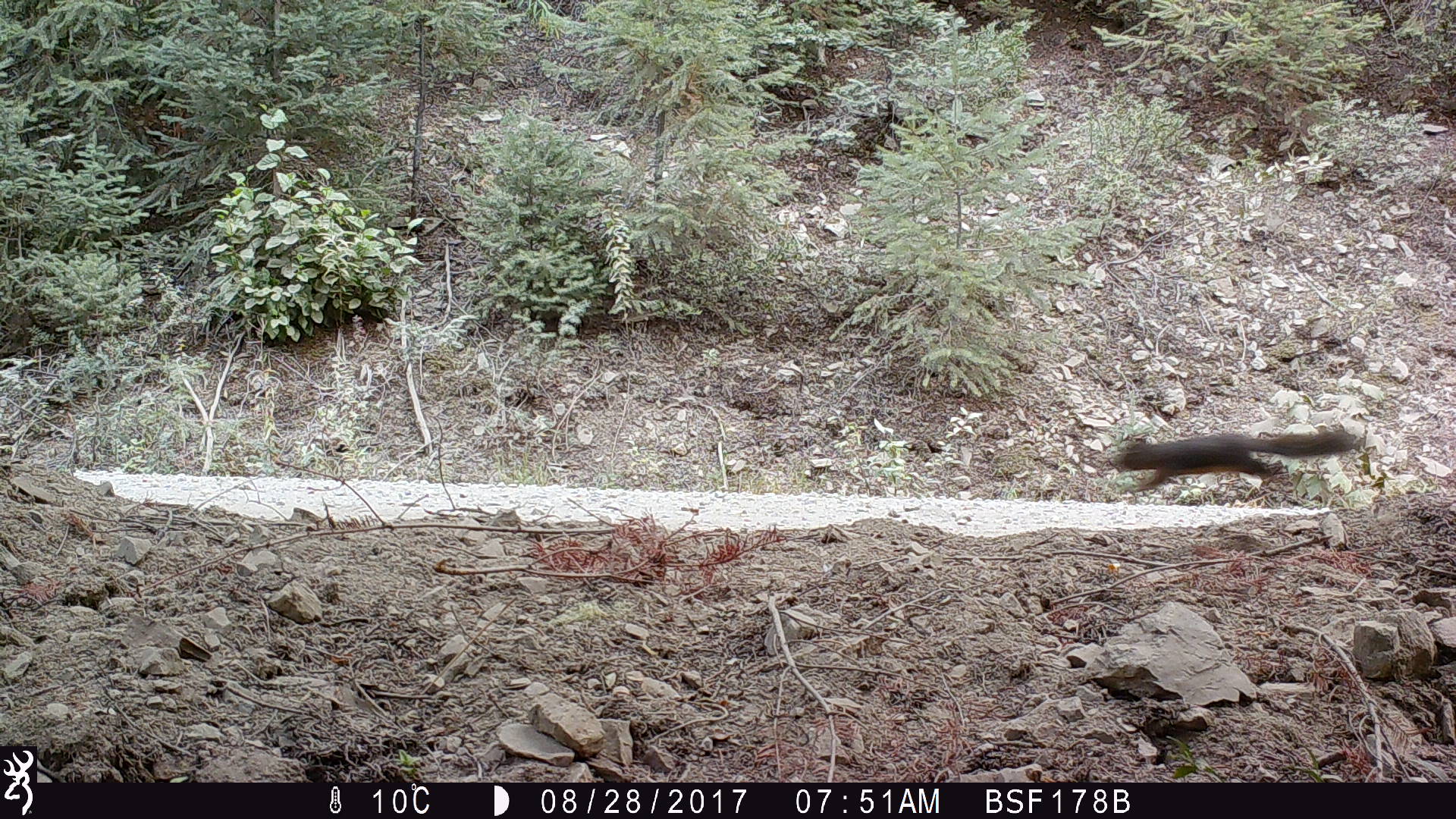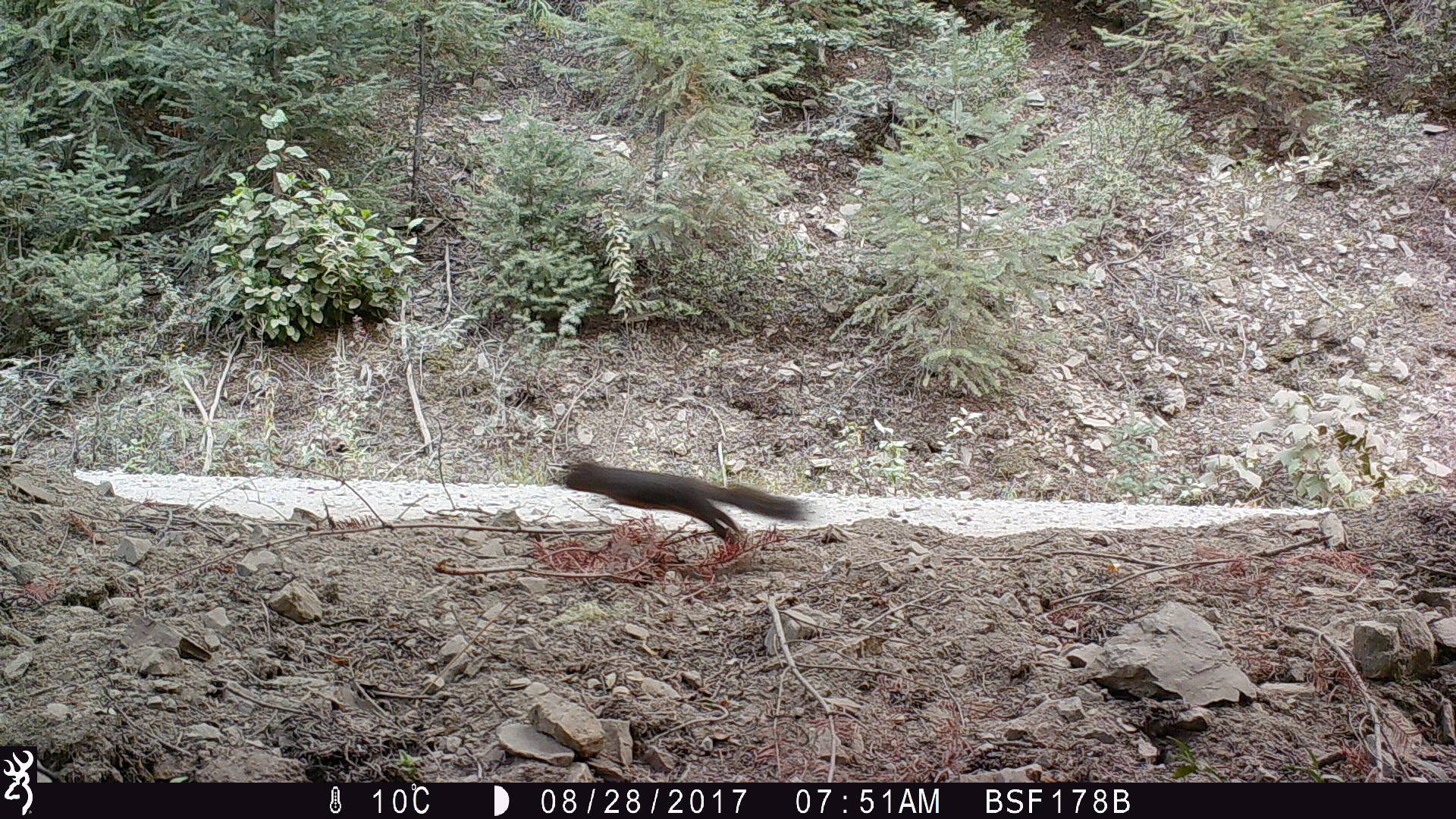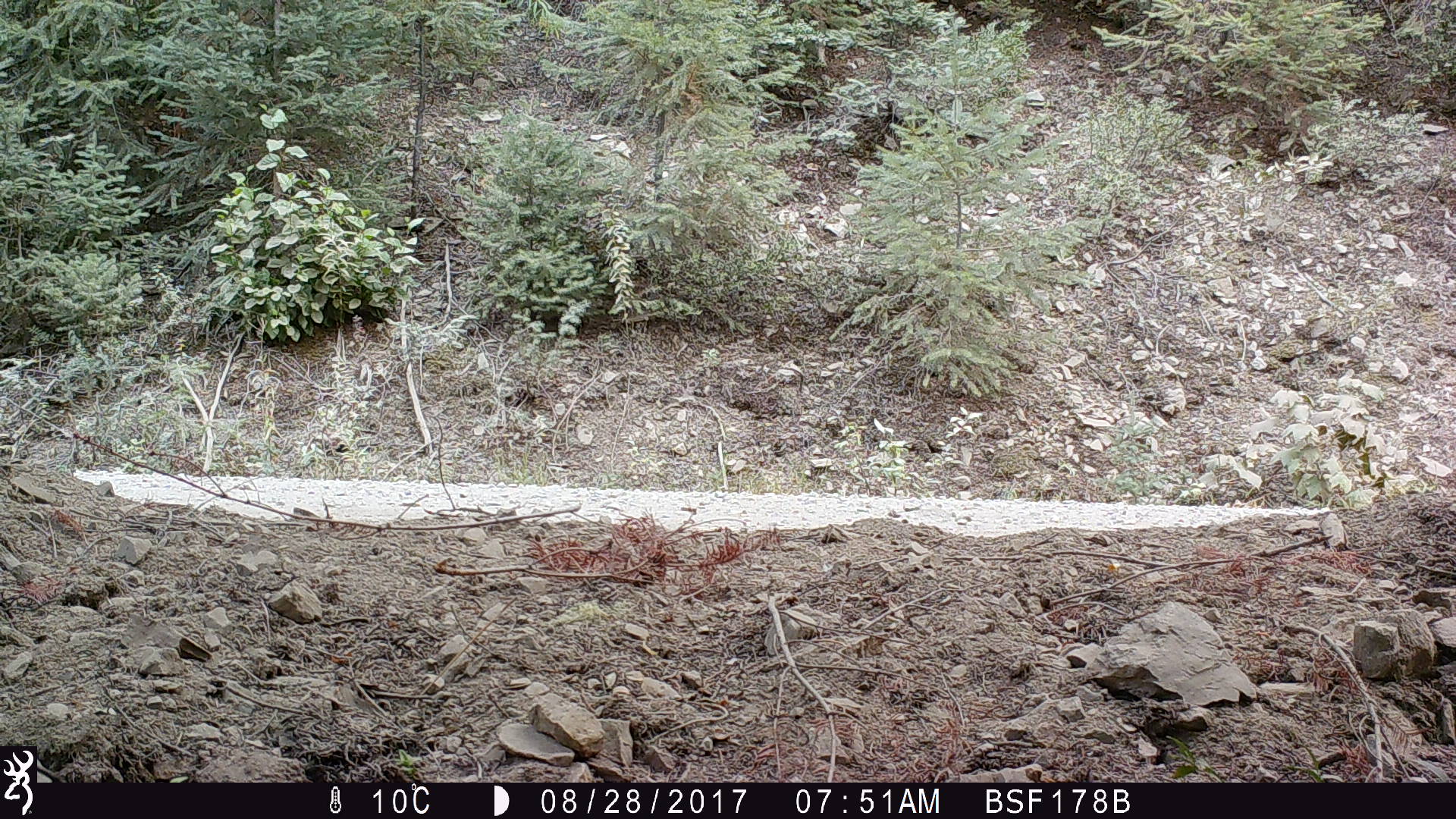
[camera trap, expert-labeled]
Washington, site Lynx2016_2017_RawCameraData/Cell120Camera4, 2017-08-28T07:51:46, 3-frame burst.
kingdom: Animalia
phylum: Chordata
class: Mammalia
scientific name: Mammalia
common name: small mammal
Small mammal (Mammalia). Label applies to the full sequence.